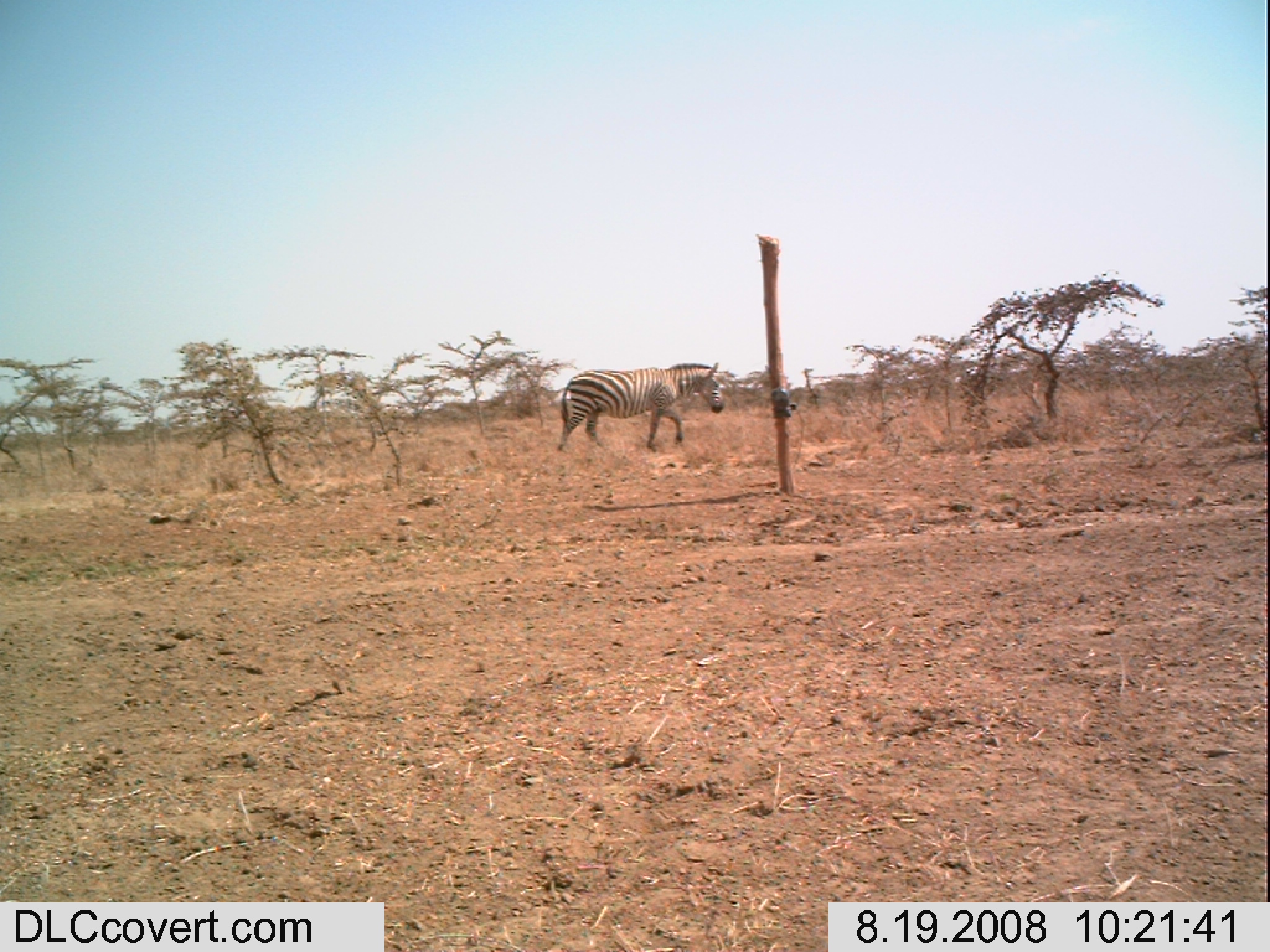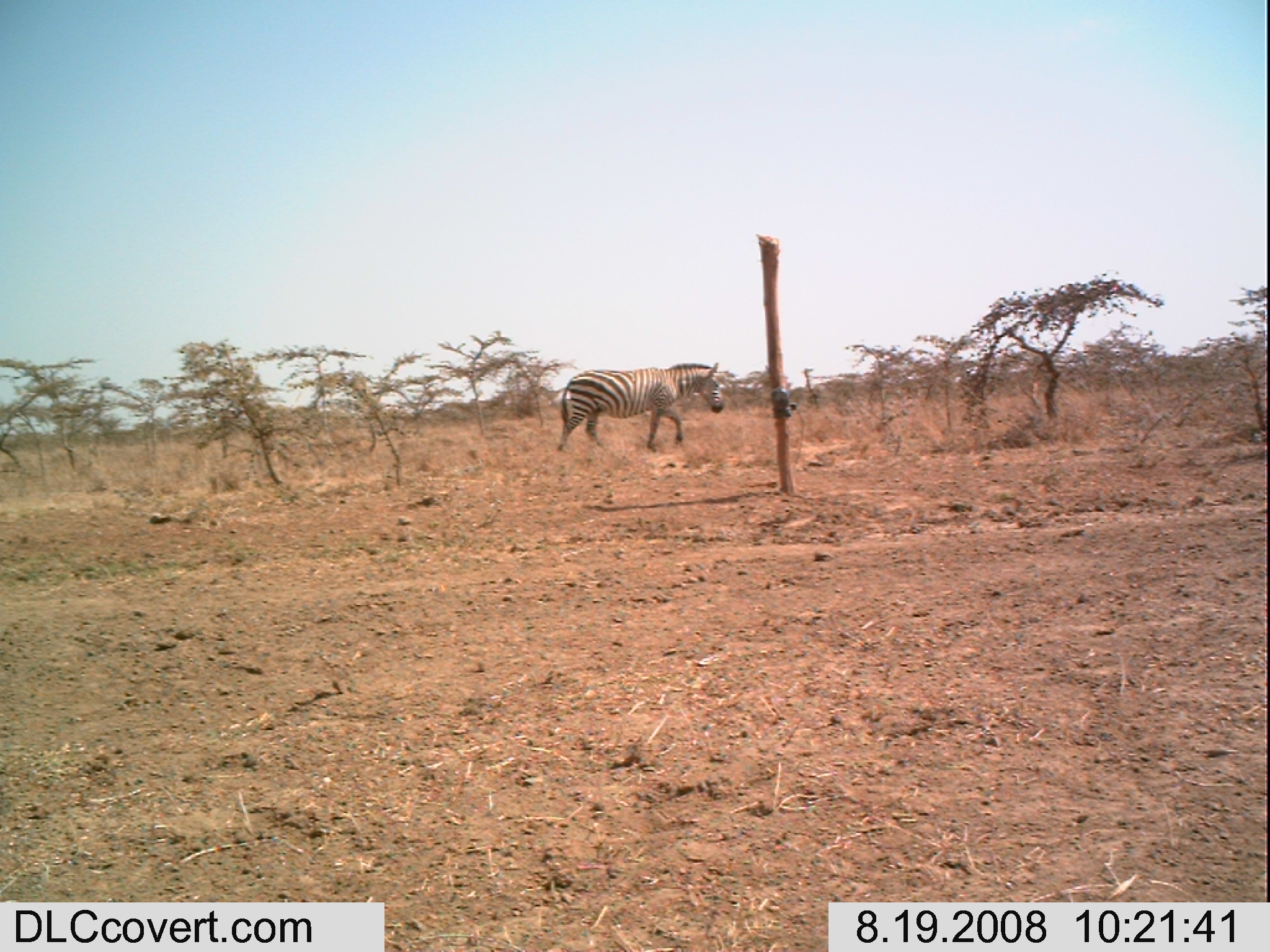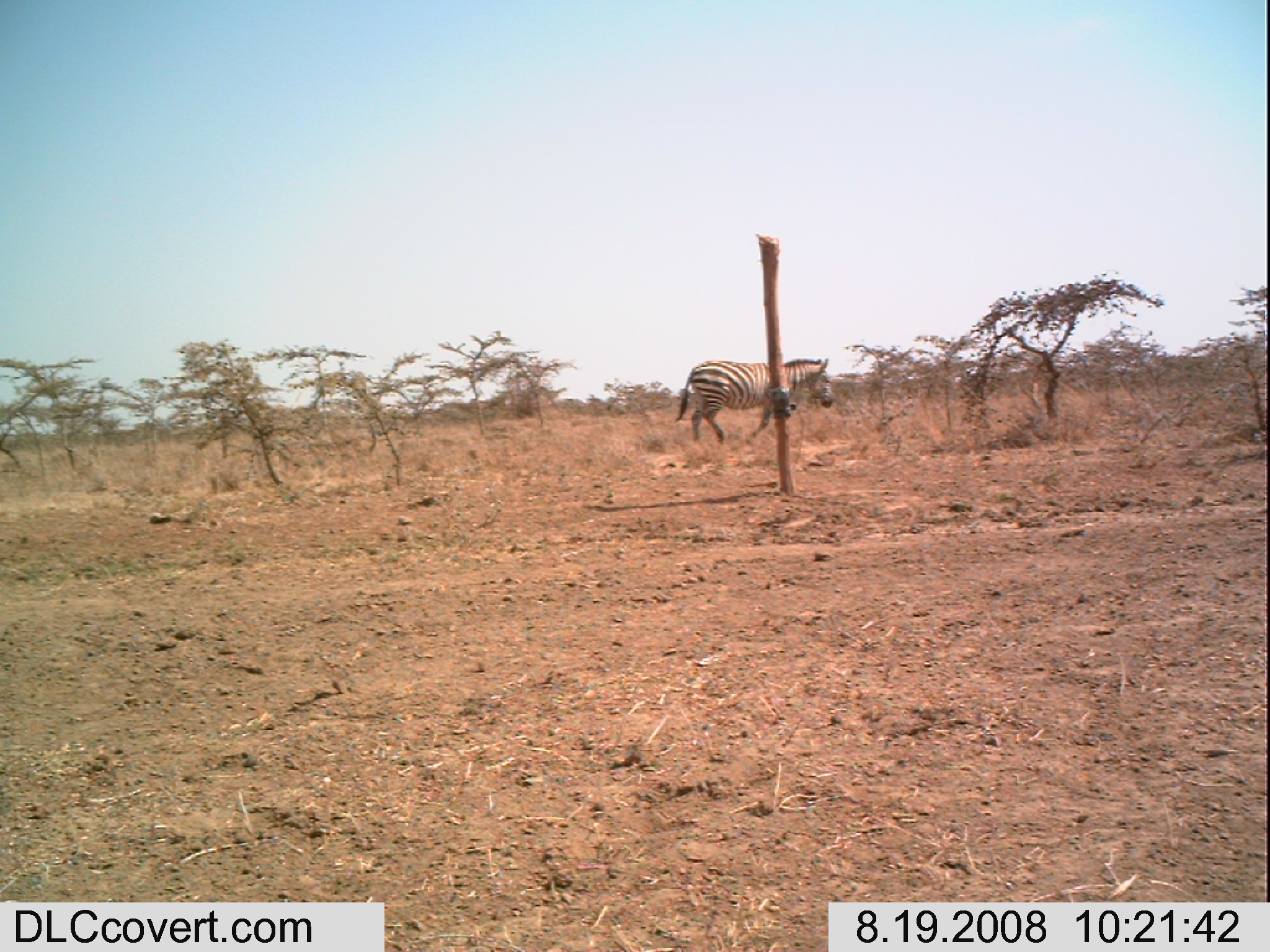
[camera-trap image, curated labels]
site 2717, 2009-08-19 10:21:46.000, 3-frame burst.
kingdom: Animalia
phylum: Chordata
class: Mammalia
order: Perissodactyla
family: Equidae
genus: Equus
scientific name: Equus quagga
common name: plains zebra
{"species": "Equus quagga (plains zebra)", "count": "1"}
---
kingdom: Animalia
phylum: Chordata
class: Mammalia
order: Artiodactyla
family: Bovidae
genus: Nanger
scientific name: Nanger granti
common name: grant's gazelle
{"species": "Nanger granti (grant's gazelle)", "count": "1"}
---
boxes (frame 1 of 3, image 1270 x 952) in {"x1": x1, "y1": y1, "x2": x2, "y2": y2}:
equus quagga: {"x1": 557, "y1": 362, "x2": 724, "y2": 454}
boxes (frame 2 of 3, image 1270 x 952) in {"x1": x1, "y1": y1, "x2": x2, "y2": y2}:
nanger granti: {"x1": 558, "y1": 361, "x2": 723, "y2": 456}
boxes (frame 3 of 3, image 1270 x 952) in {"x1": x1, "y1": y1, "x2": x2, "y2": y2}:
equus quagga: {"x1": 675, "y1": 357, "x2": 836, "y2": 445}